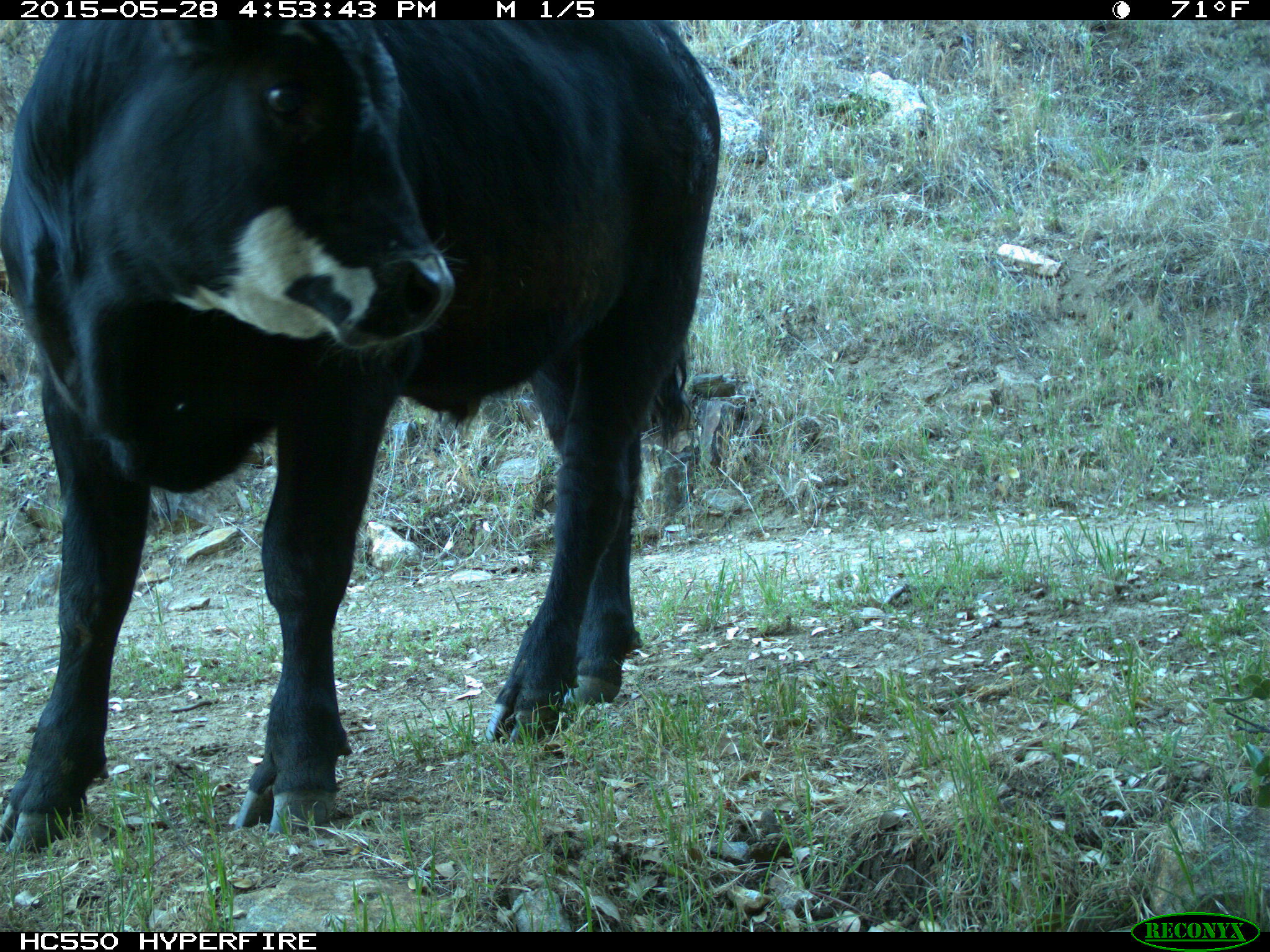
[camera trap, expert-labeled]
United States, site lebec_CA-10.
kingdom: Animalia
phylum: Chordata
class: Mammalia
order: Artiodactyla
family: Bovidae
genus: Bos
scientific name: Bos taurus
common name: domestic cow